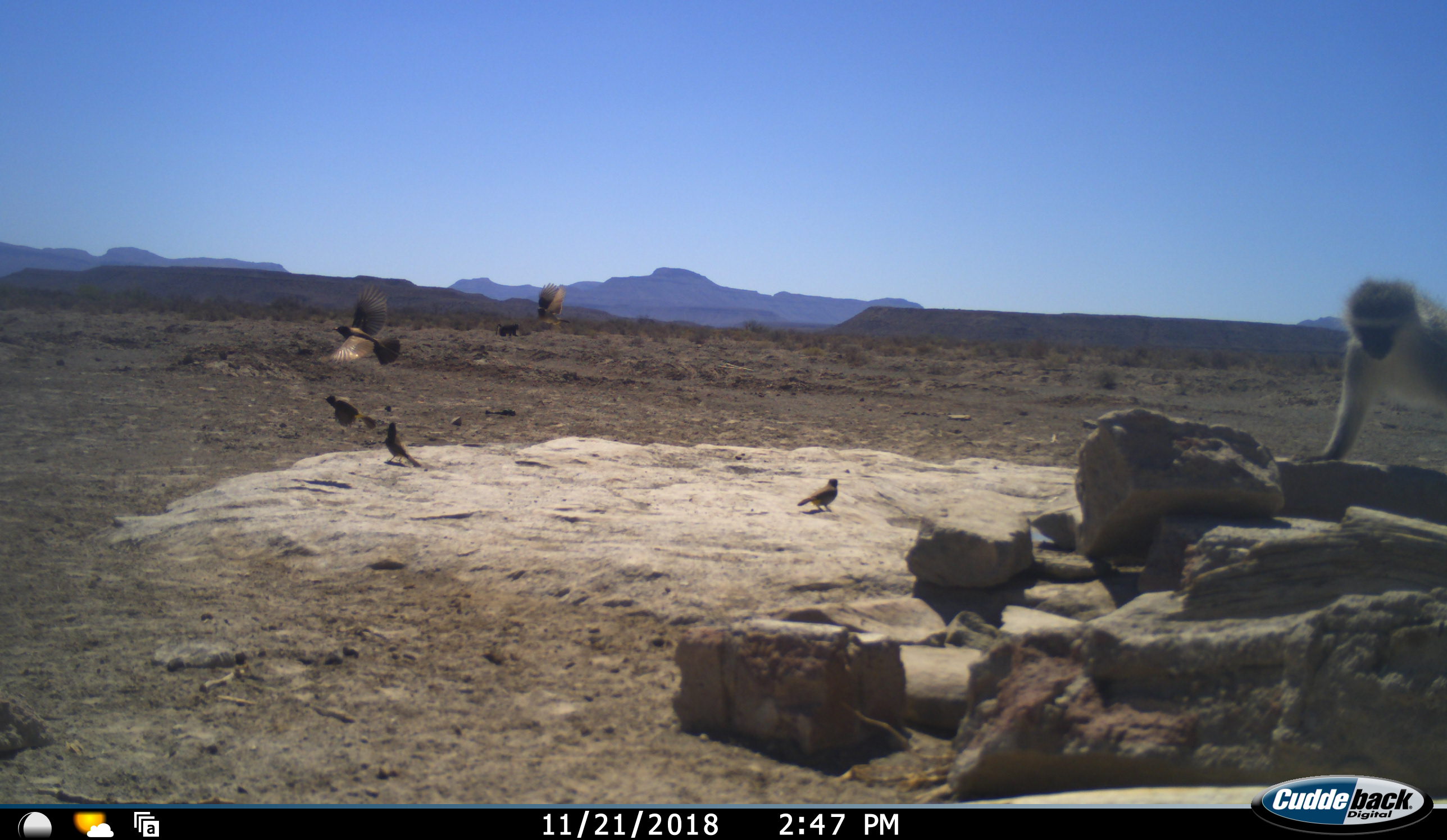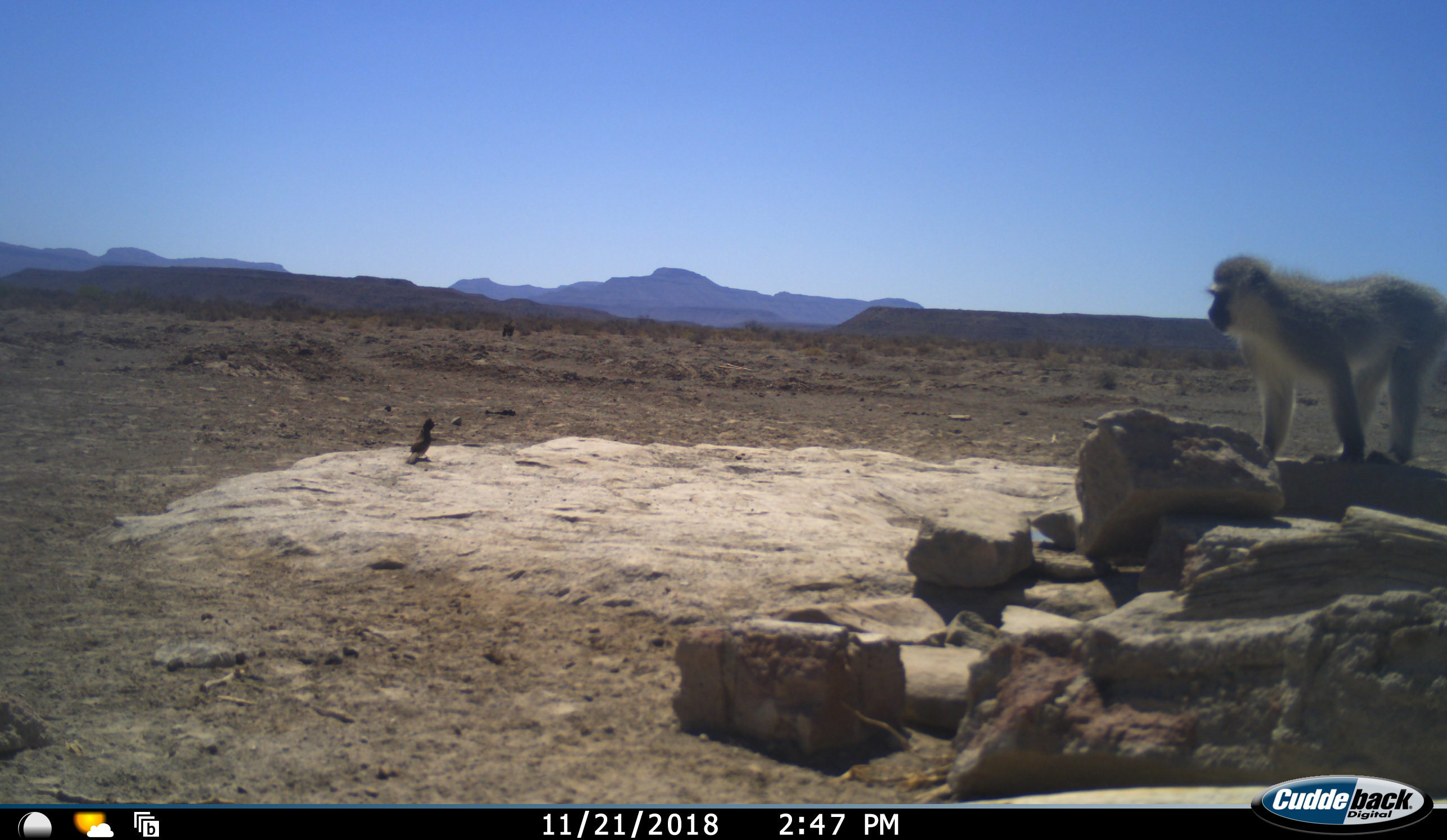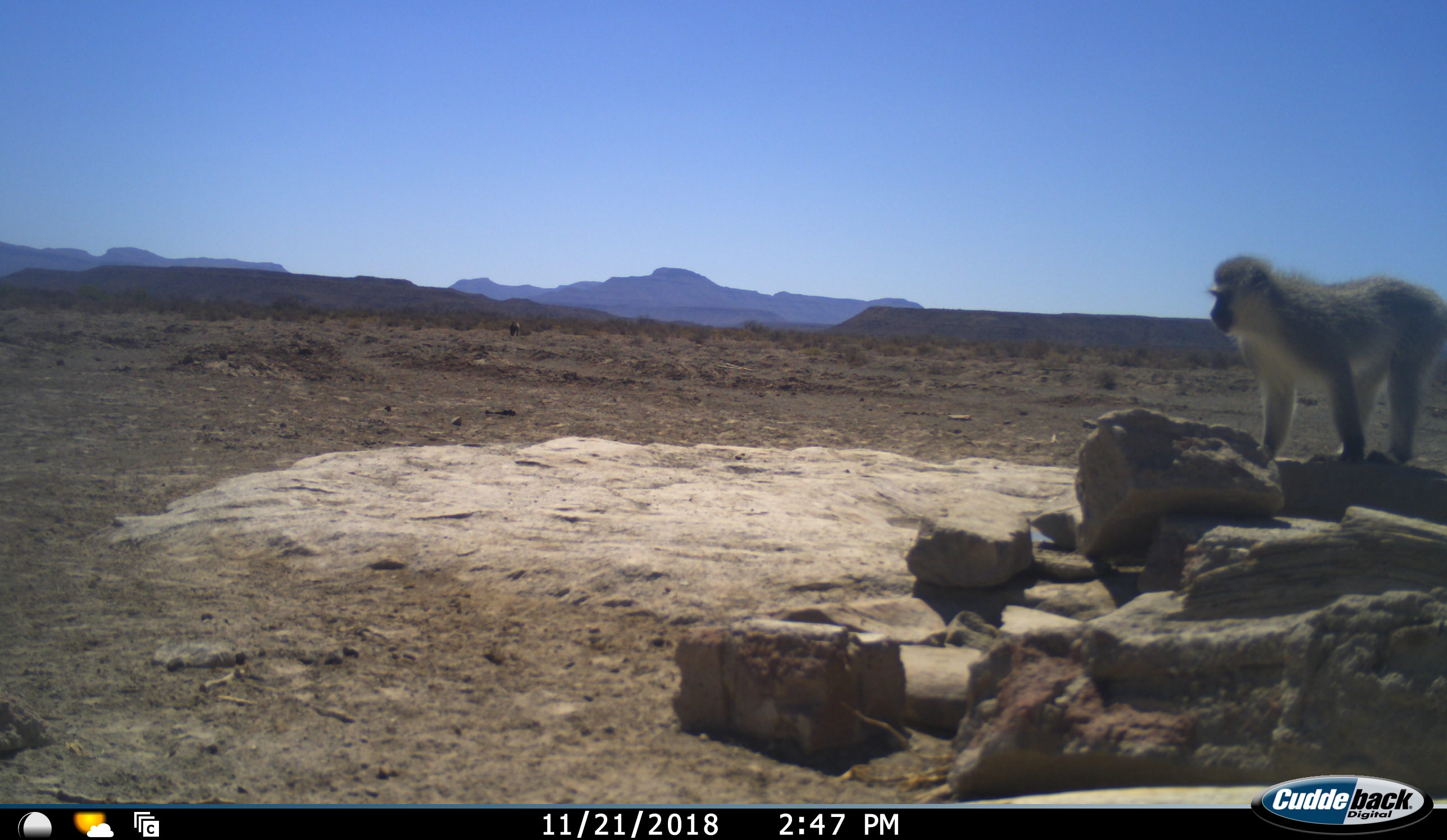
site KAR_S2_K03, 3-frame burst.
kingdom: Animalia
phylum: Chordata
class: Aves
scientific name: Aves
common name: bird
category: birdother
Birdother (bird) (Aves), count 5. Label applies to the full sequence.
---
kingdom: Animalia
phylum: Chordata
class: Mammalia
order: Primates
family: Cercopithecidae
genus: Chlorocebus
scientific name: Chlorocebus pygerythrus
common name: vervet monkey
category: monkeyvervet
Monkeyvervet (vervet monkey) (Chlorocebus pygerythrus), count 1. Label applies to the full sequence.